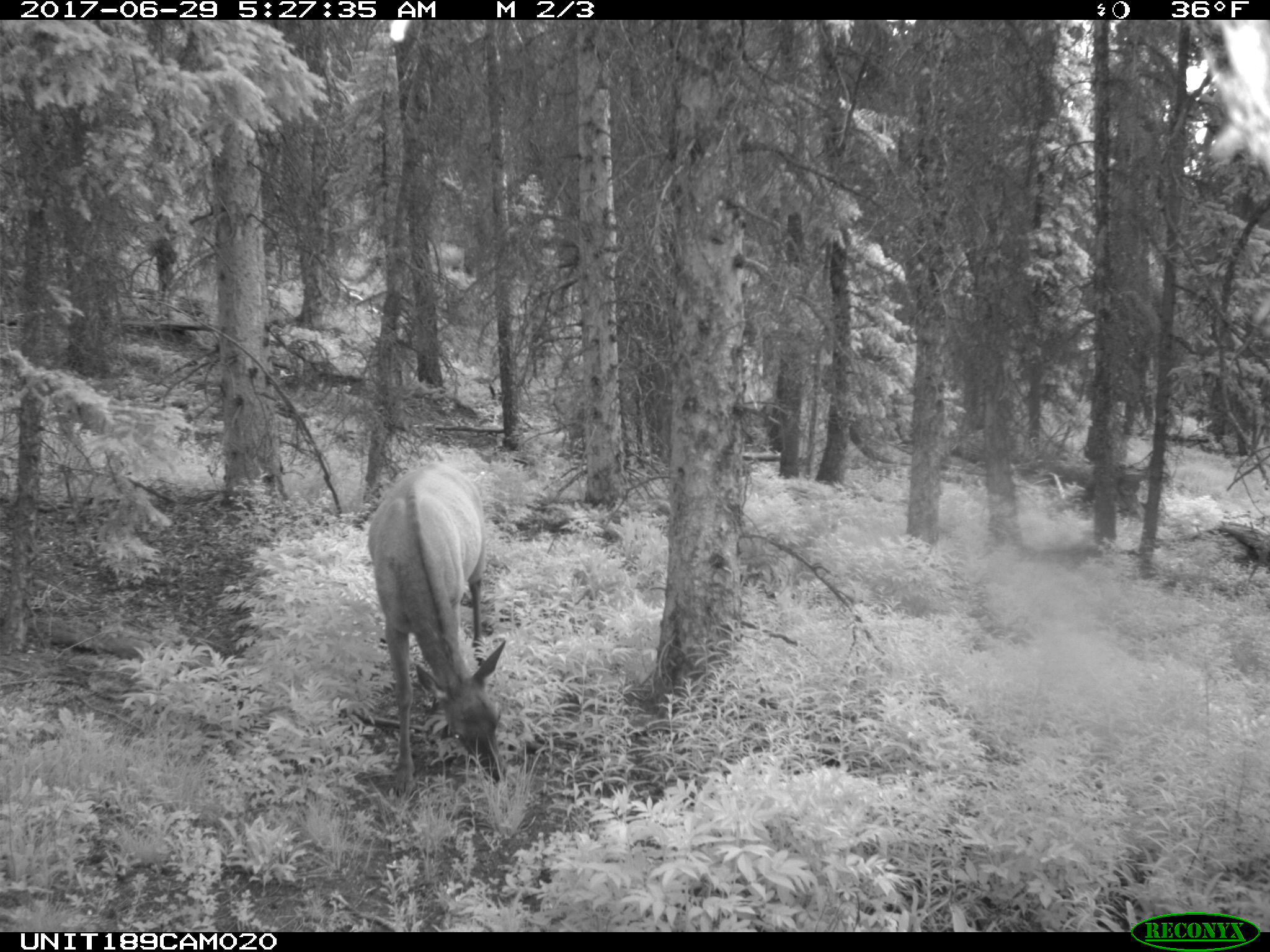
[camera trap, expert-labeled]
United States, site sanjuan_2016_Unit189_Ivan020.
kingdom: Animalia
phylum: Chordata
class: Mammalia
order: Artiodactyla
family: Cervidae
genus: Cervus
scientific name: Cervus elaphus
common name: red deer